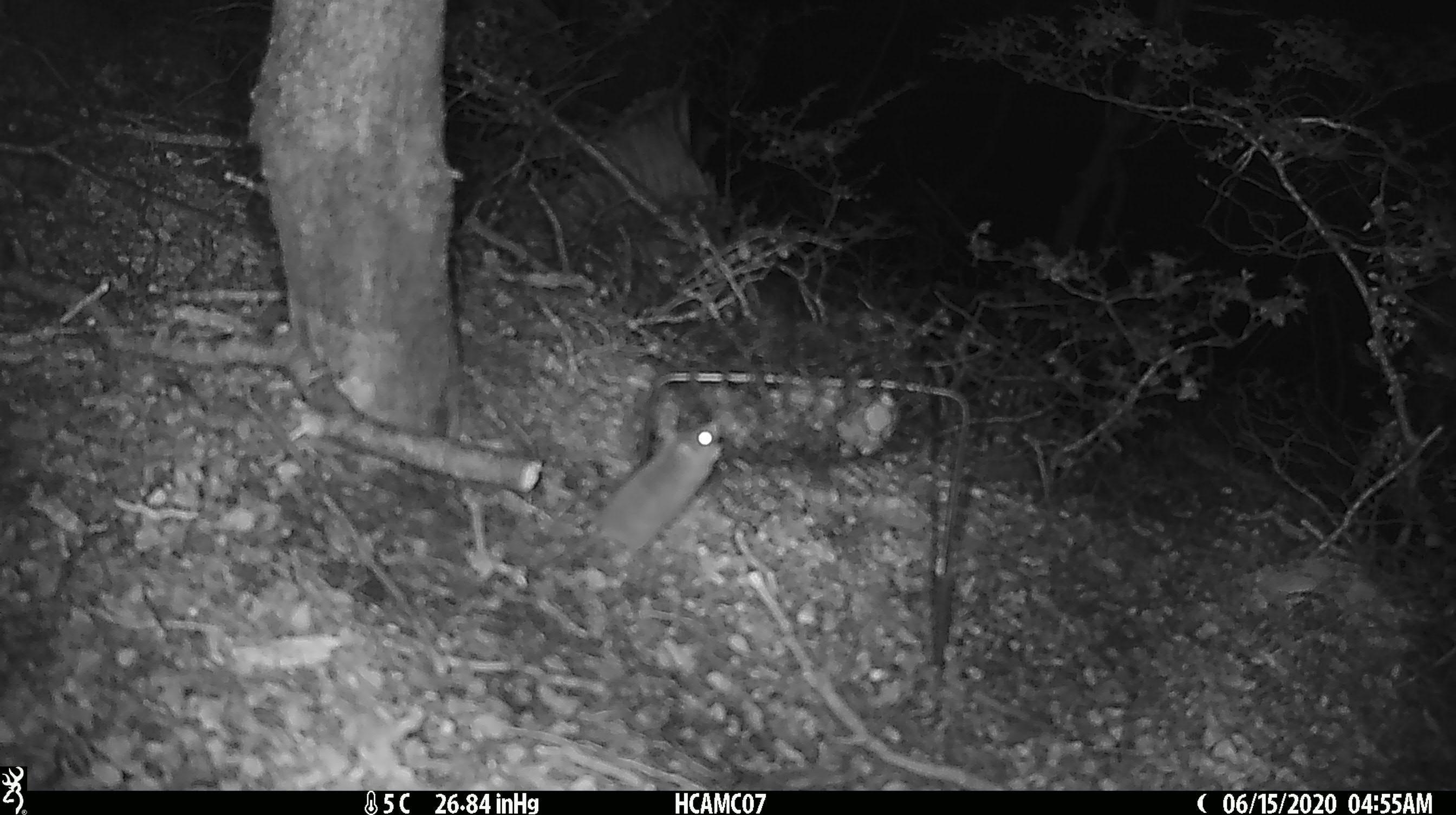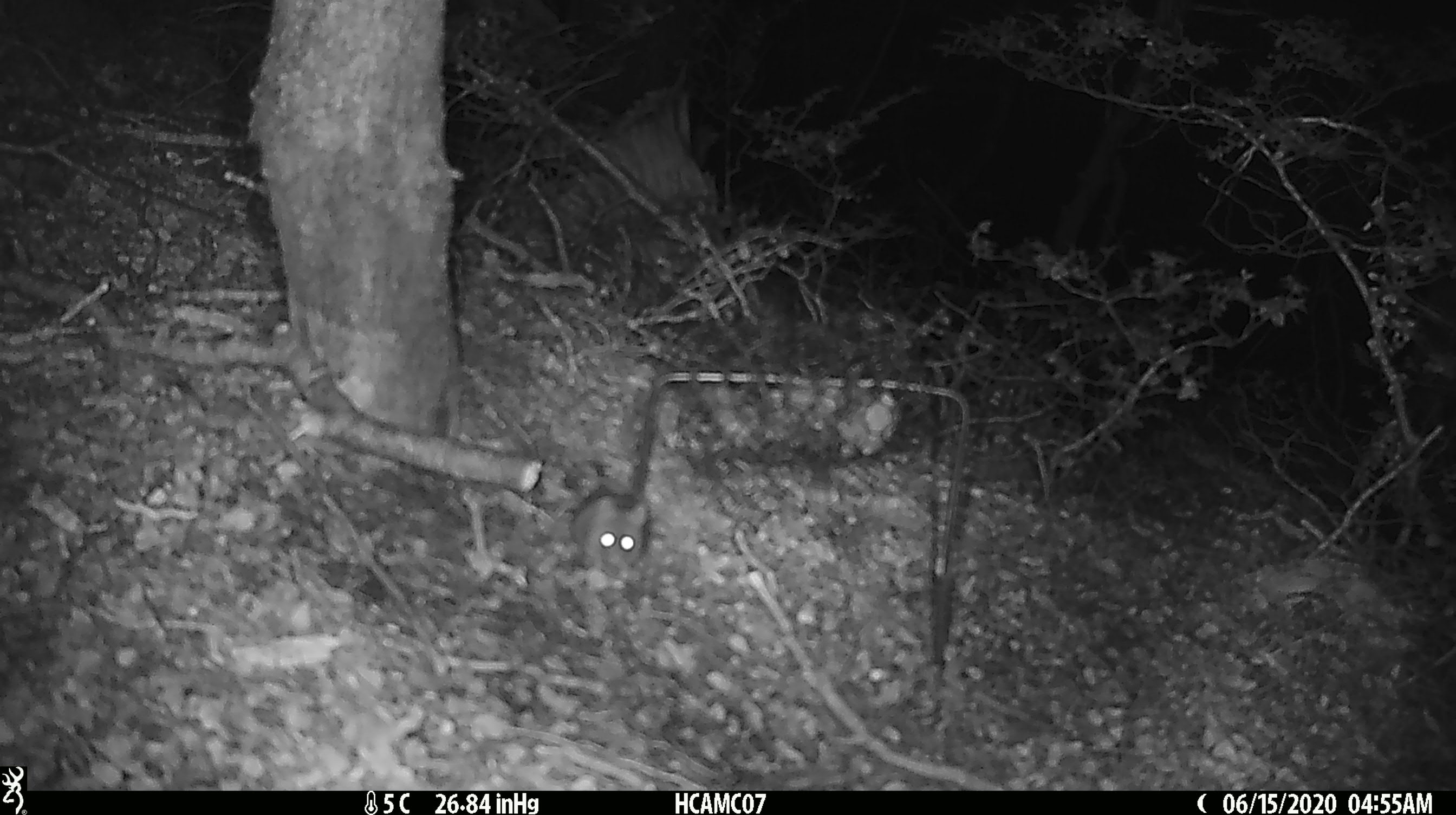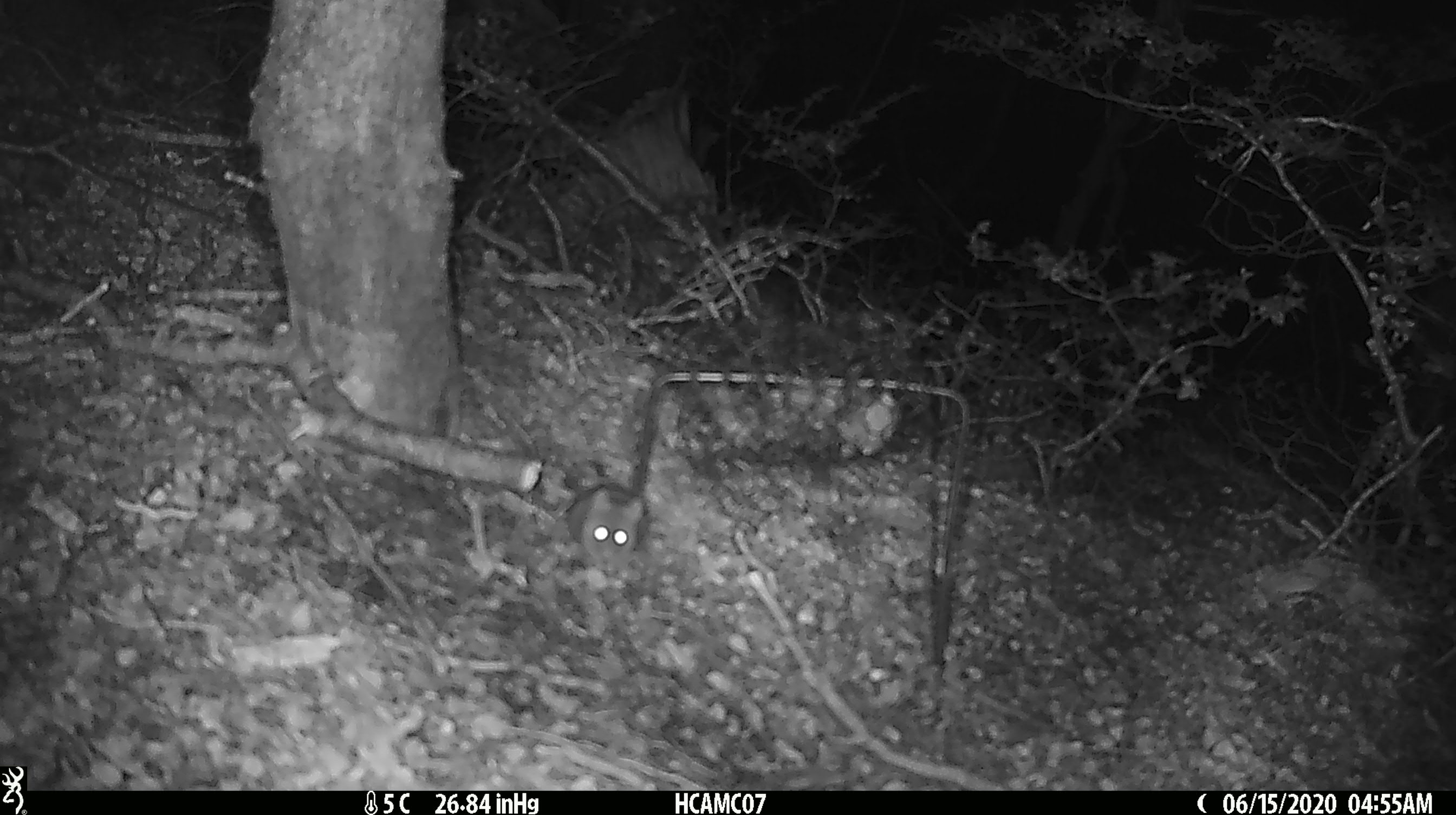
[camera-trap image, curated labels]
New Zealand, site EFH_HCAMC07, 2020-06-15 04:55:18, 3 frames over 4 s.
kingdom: Animalia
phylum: Chordata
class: Mammalia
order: Rodentia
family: Muridae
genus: Mus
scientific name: Mus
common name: mouse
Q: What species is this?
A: Mouse (Mus).